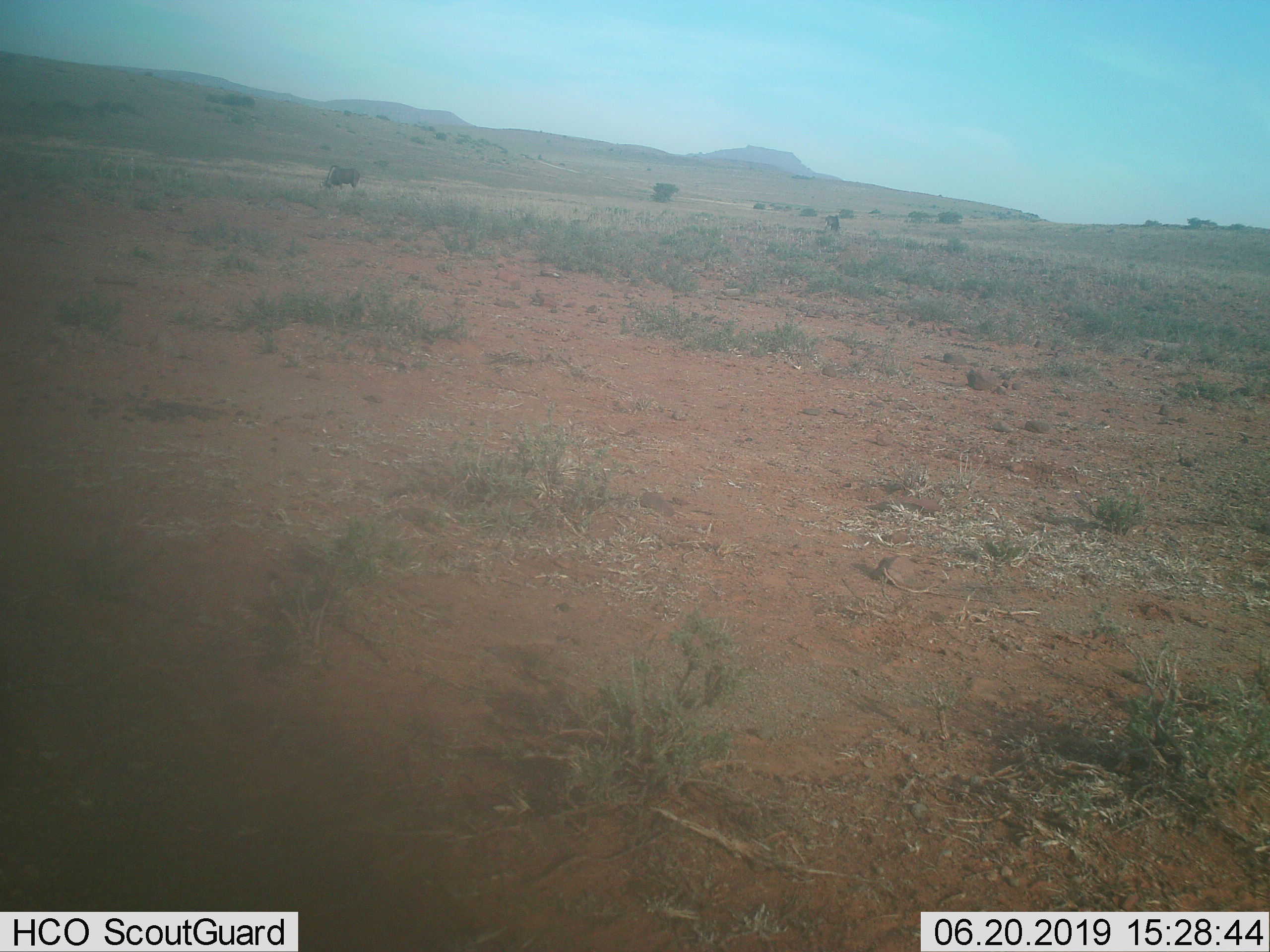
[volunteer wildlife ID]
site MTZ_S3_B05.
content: unidentified animal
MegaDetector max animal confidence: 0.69